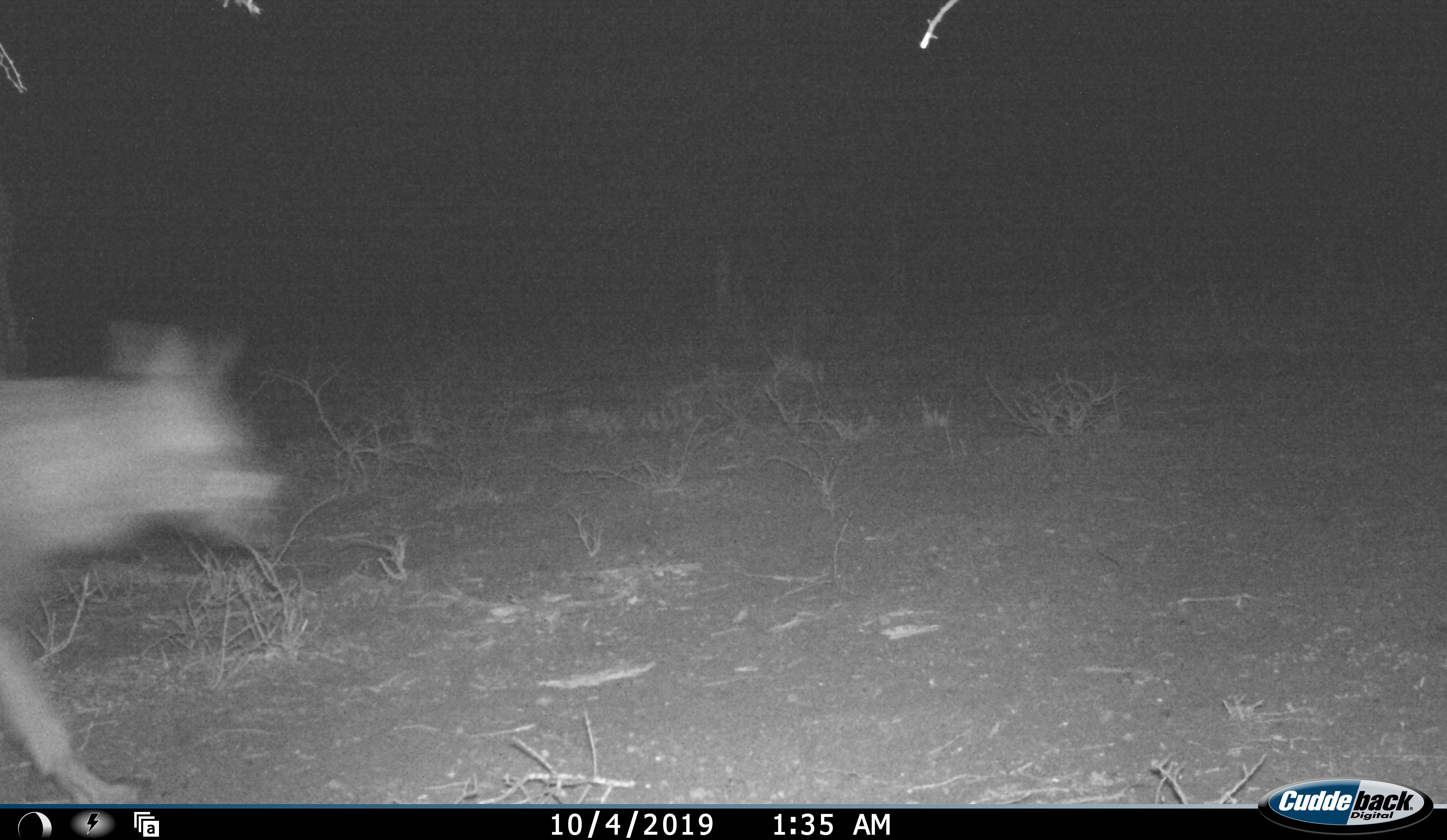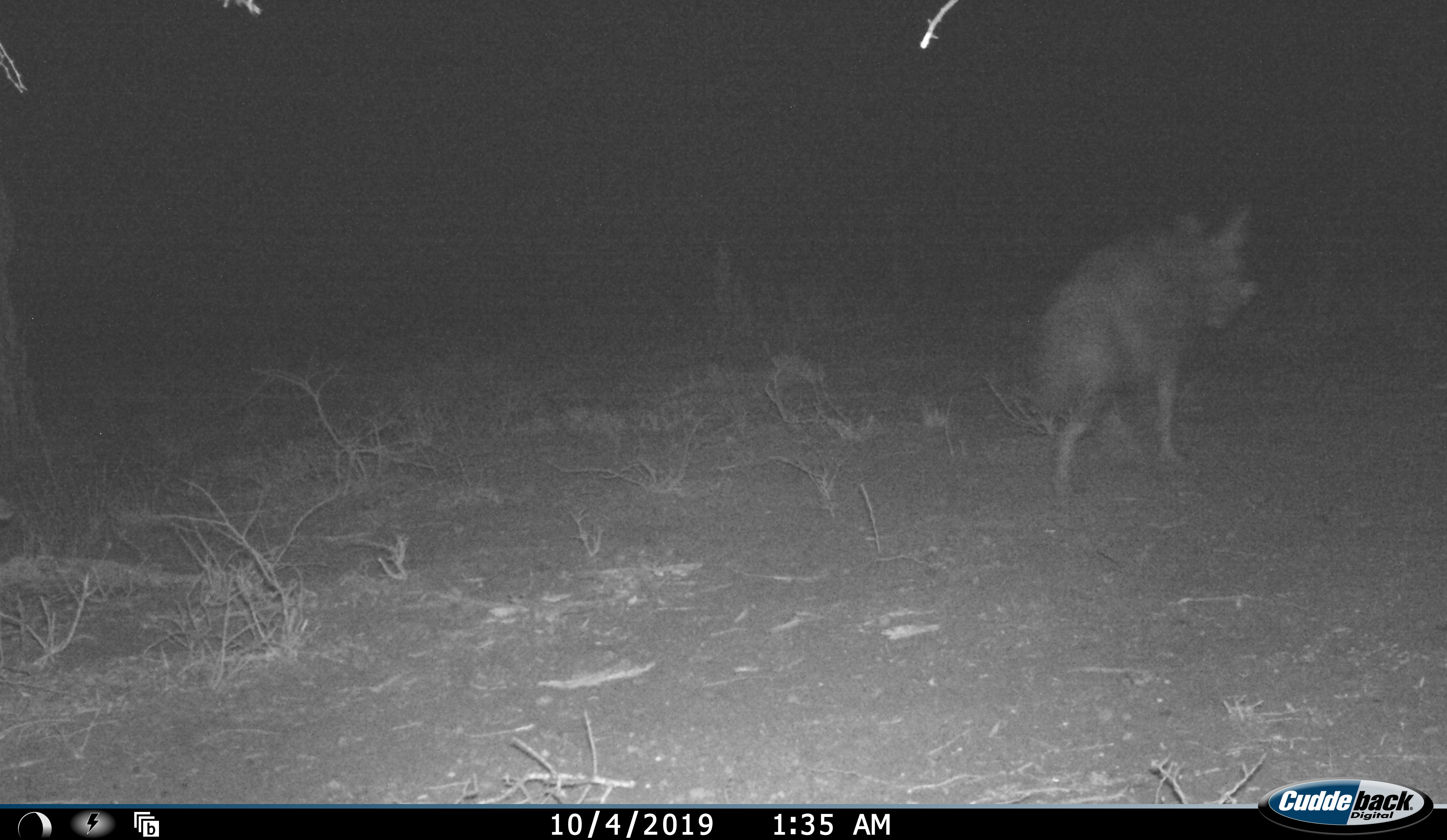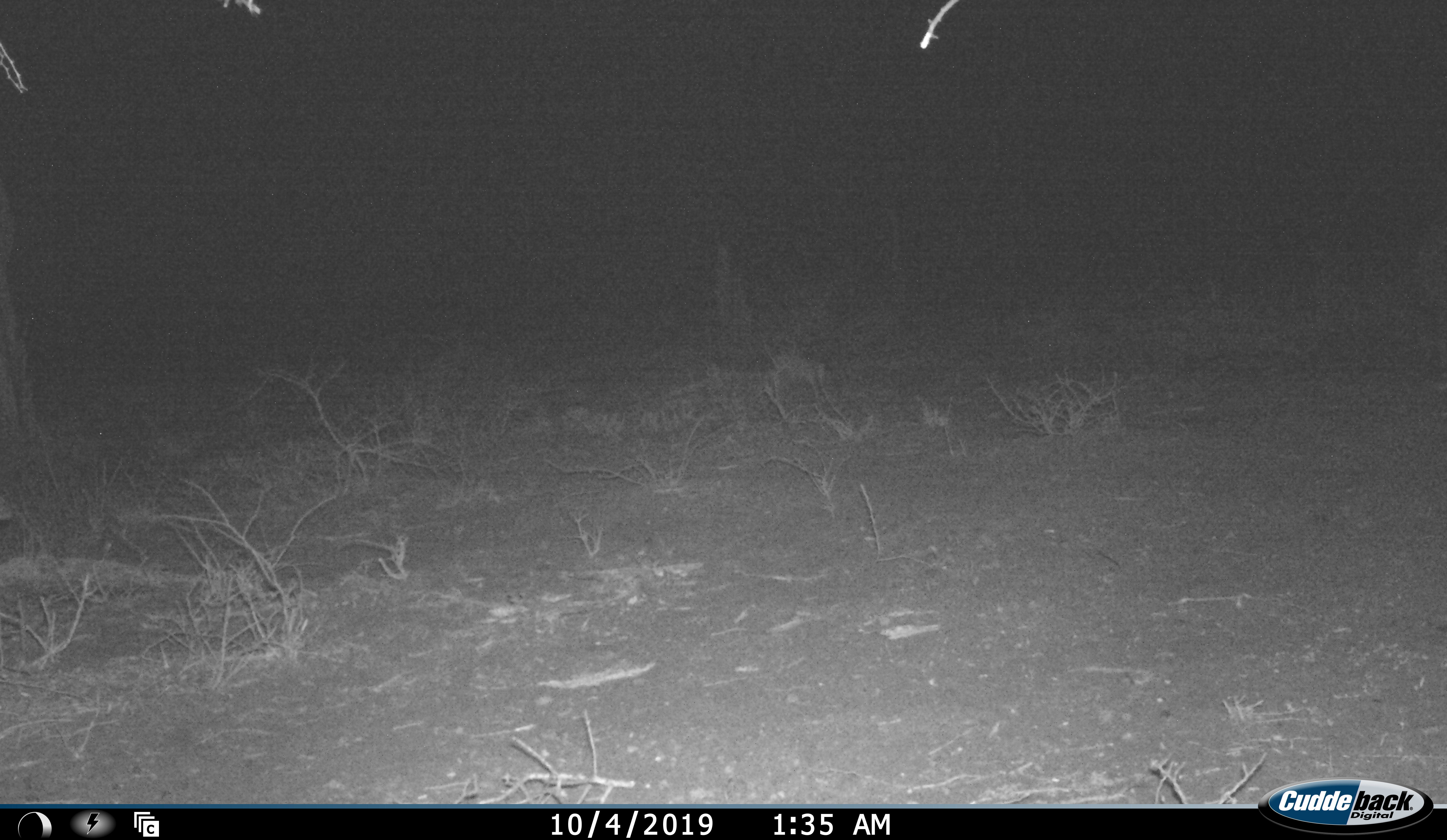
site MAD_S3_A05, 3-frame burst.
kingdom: Animalia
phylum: Chordata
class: Mammalia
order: Carnivora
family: Hyaenidae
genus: Parahyaena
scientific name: Parahyaena brunnea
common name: brown hyena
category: hyenabrown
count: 1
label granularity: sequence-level